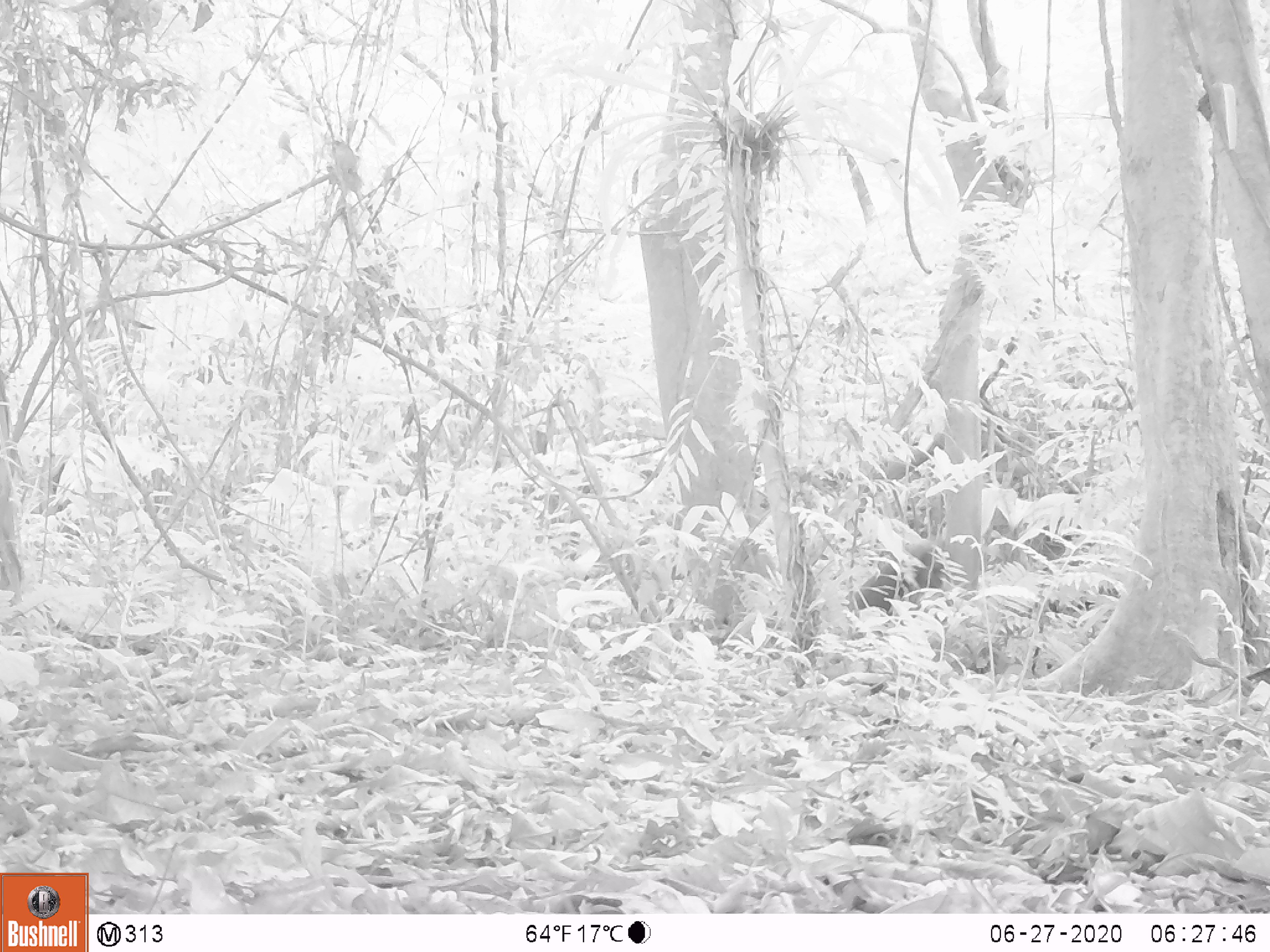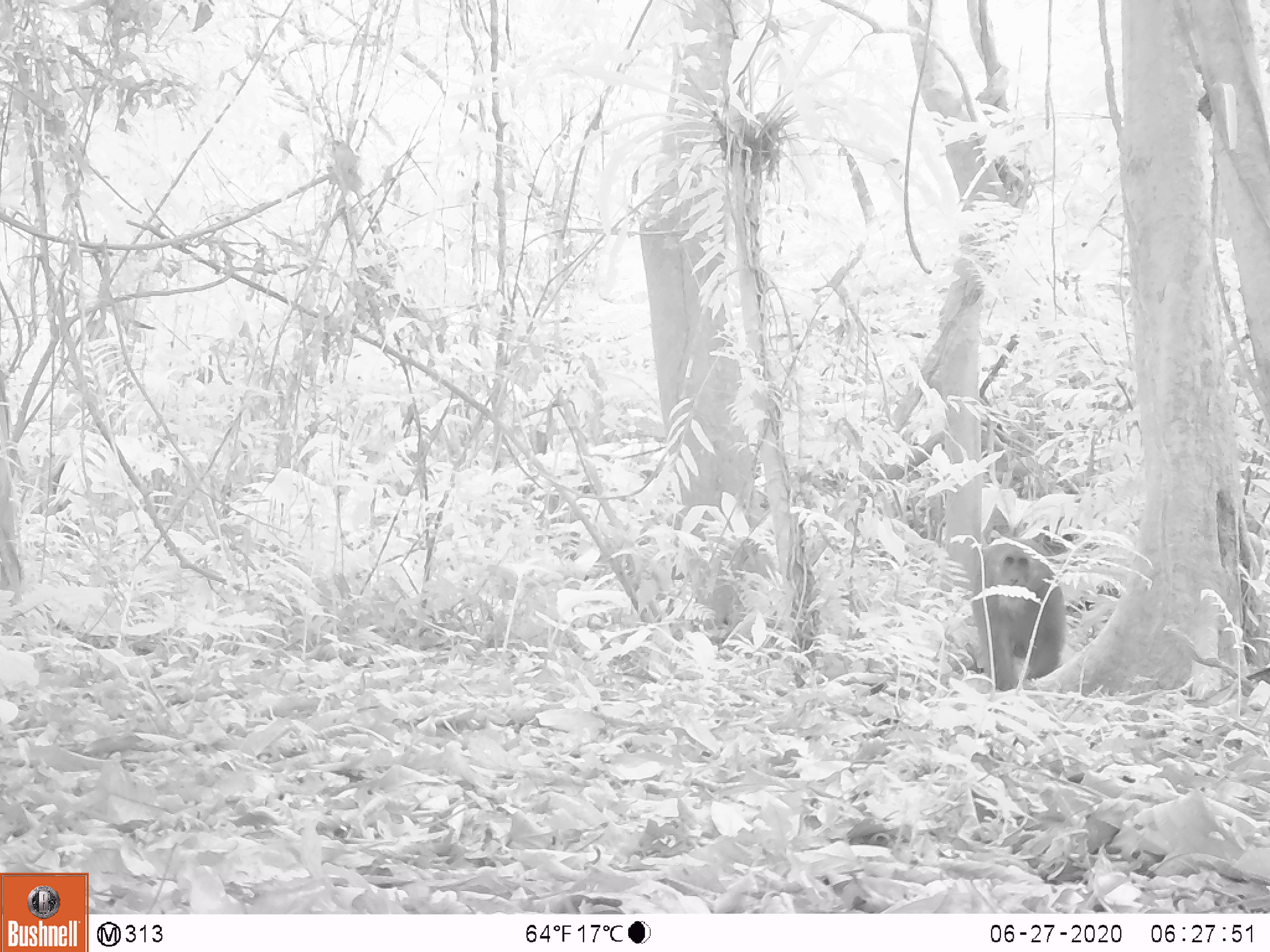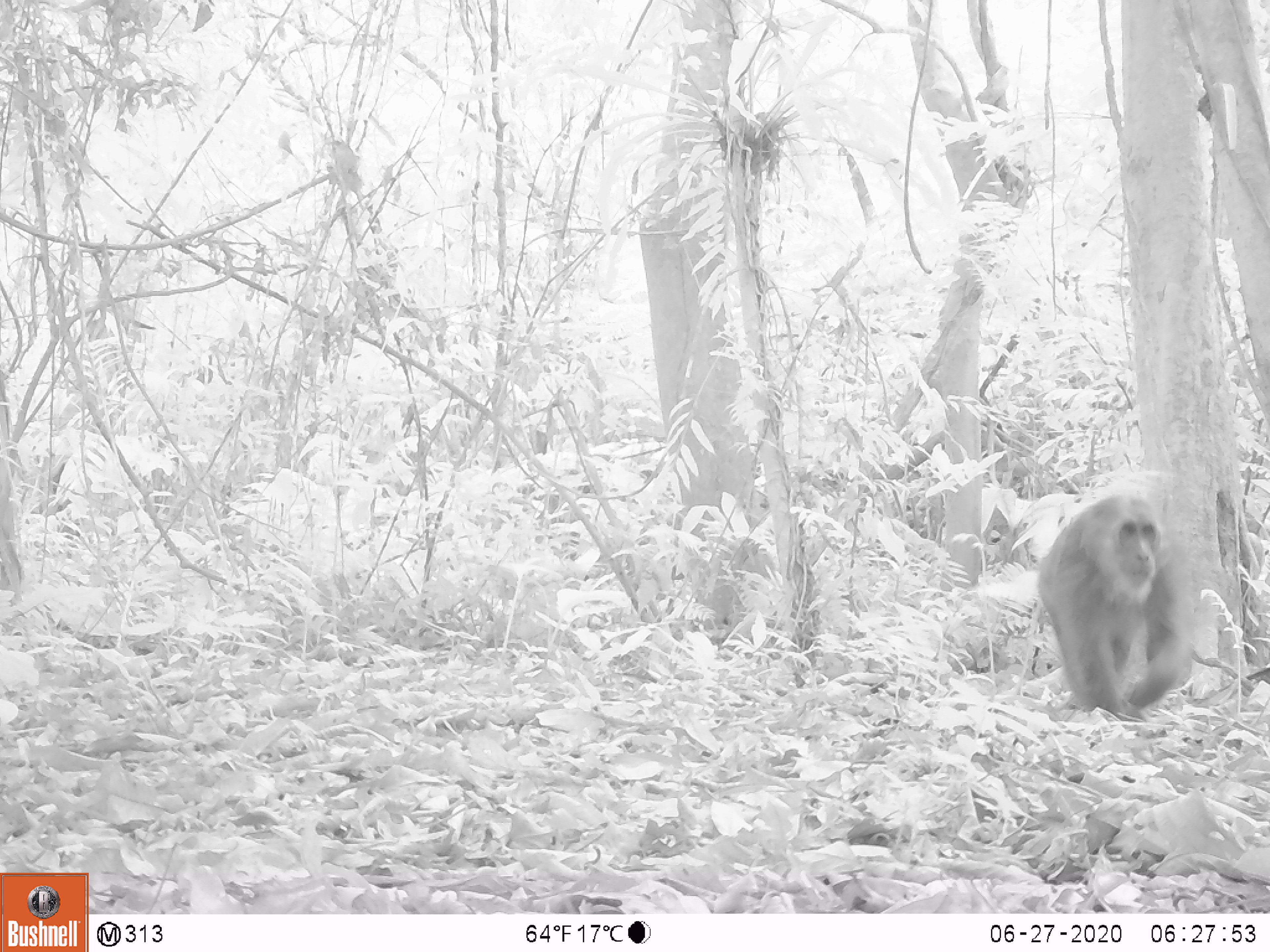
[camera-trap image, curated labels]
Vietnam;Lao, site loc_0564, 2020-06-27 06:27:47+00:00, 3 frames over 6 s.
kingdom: Animalia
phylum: Chordata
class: Mammalia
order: Primates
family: Cercopithecidae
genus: Macaca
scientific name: Macaca arctoides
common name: stump-tailed macaque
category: stump tailed macaque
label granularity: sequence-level